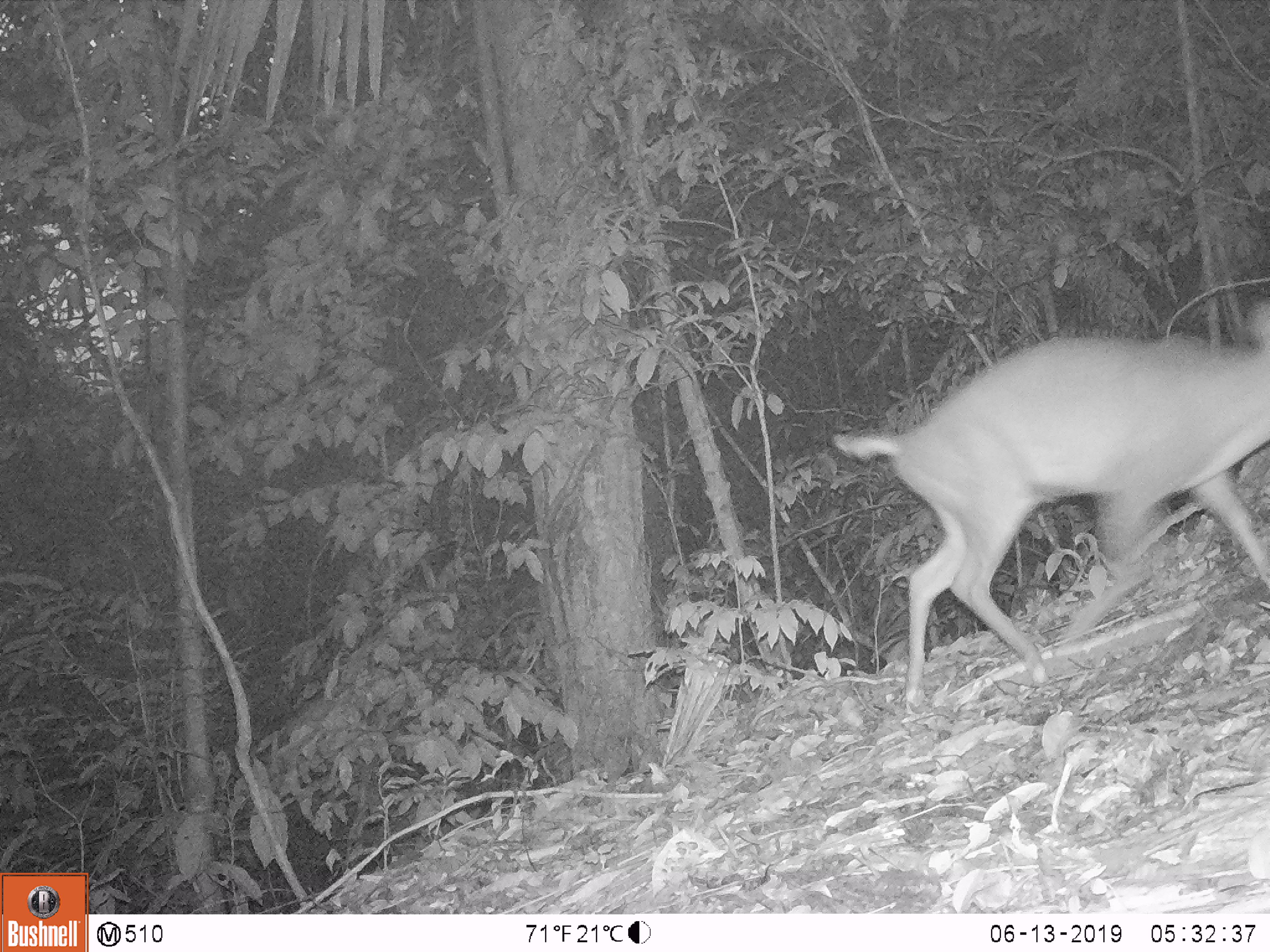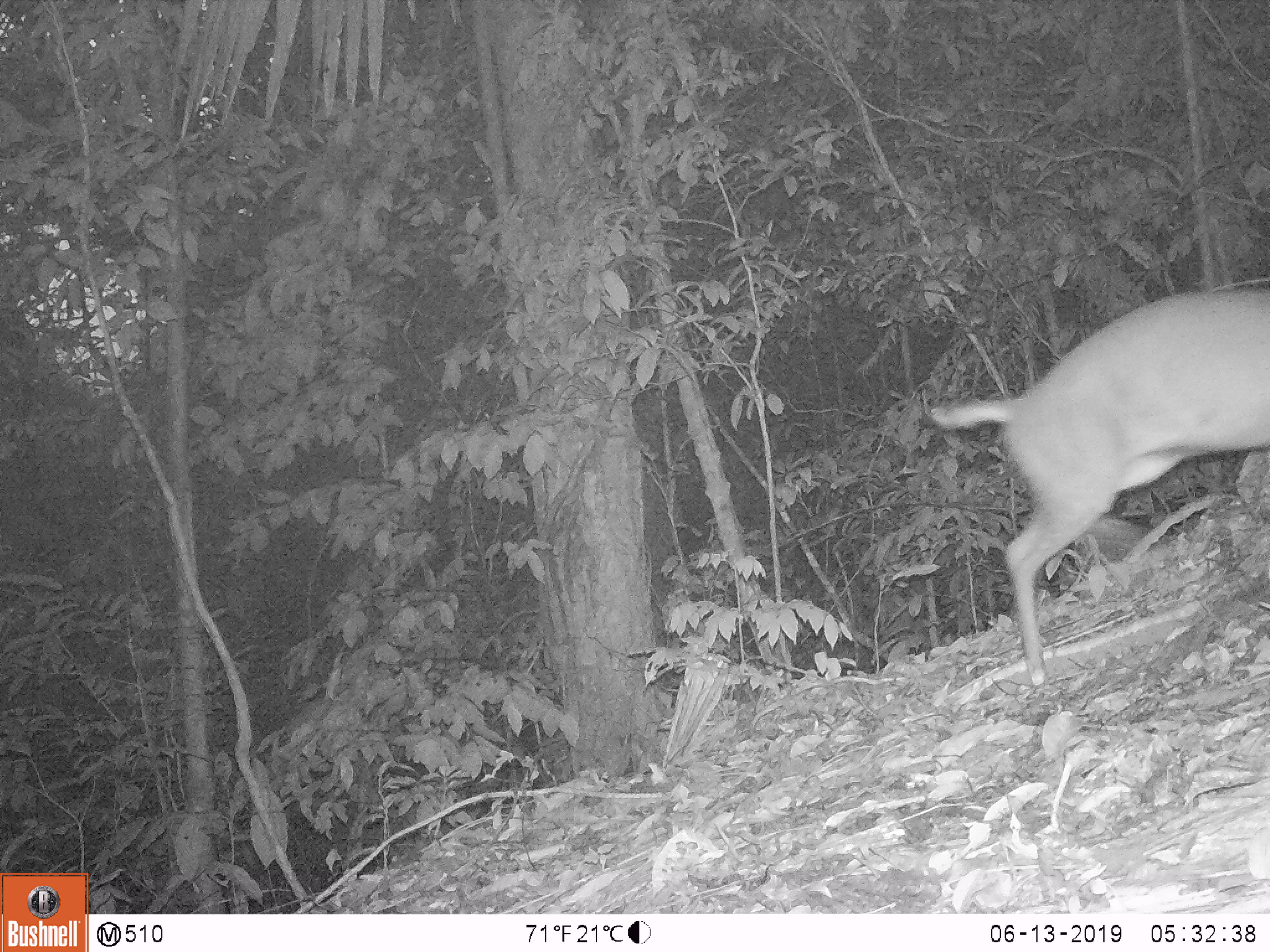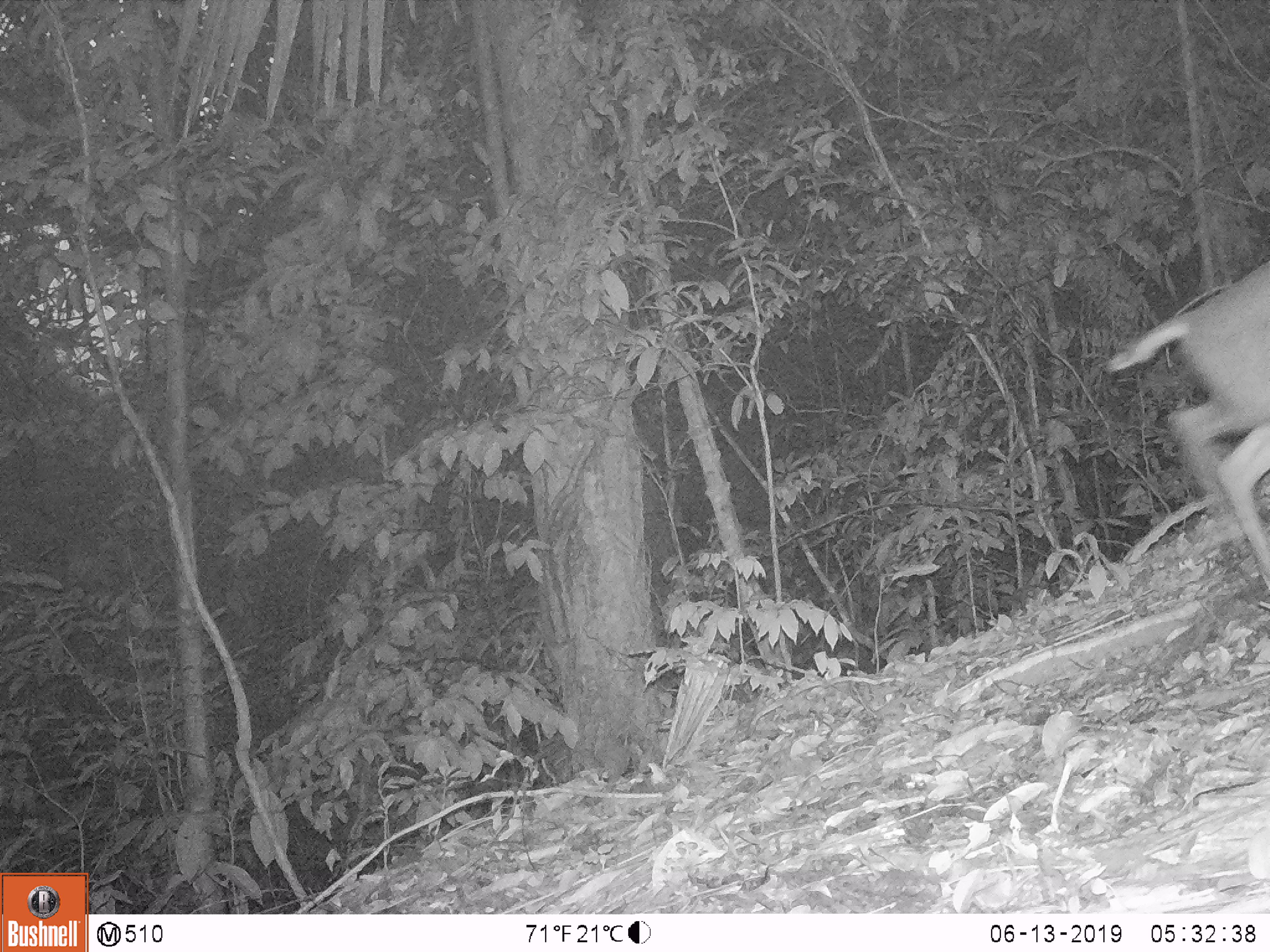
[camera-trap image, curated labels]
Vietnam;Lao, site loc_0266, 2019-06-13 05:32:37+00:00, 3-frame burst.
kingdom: Animalia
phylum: Chordata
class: Mammalia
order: Artiodactyla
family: Cervidae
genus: Muntiacus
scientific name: Muntiacus rooseveltorum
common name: roosevelt's muntjac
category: roosevelts muntjac group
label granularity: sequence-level